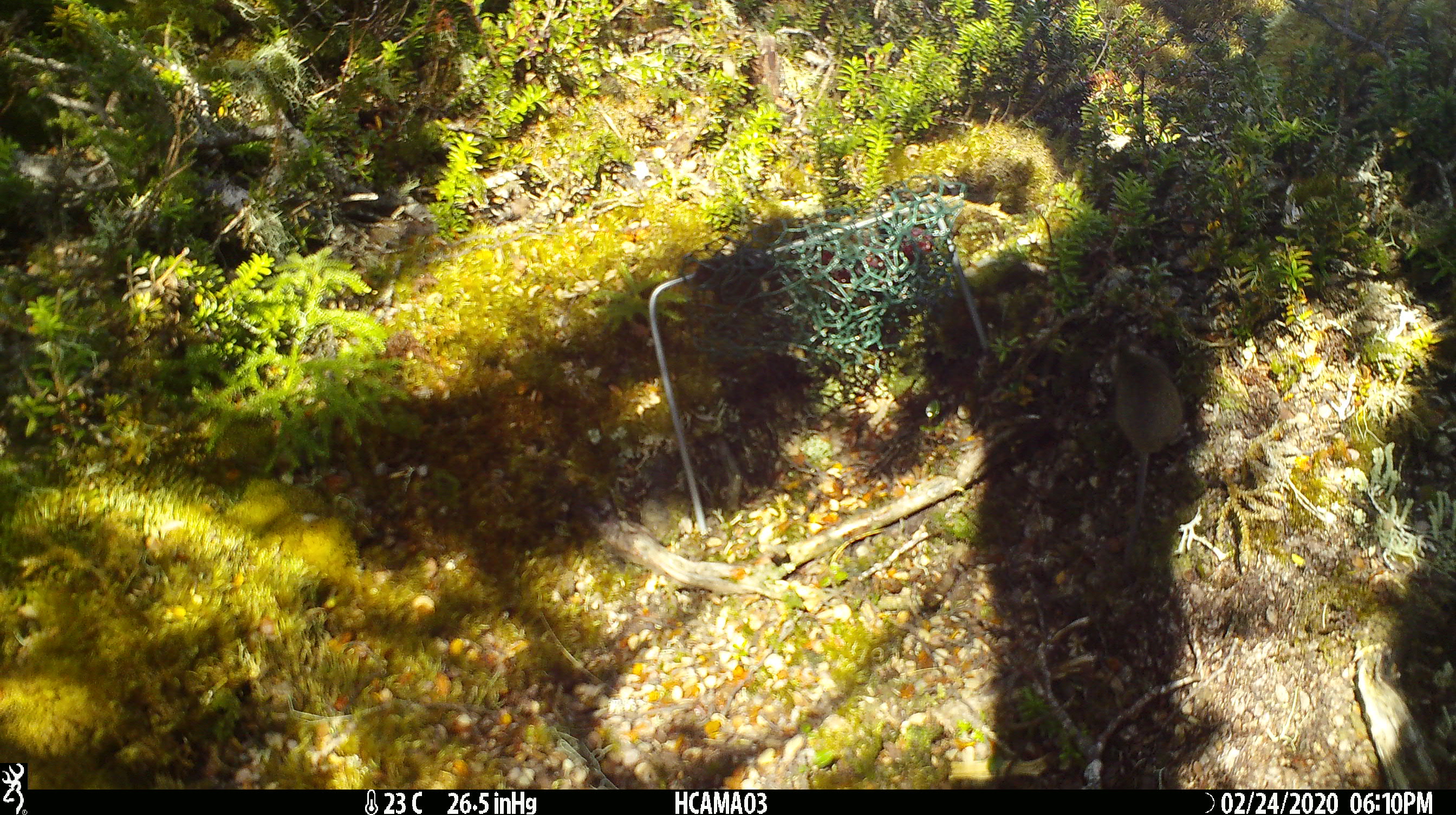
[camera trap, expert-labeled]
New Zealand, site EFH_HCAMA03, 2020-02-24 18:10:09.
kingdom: Animalia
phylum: Chordata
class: Mammalia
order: Rodentia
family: Muridae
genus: Mus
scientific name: Mus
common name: mouse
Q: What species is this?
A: Mouse (Mus).